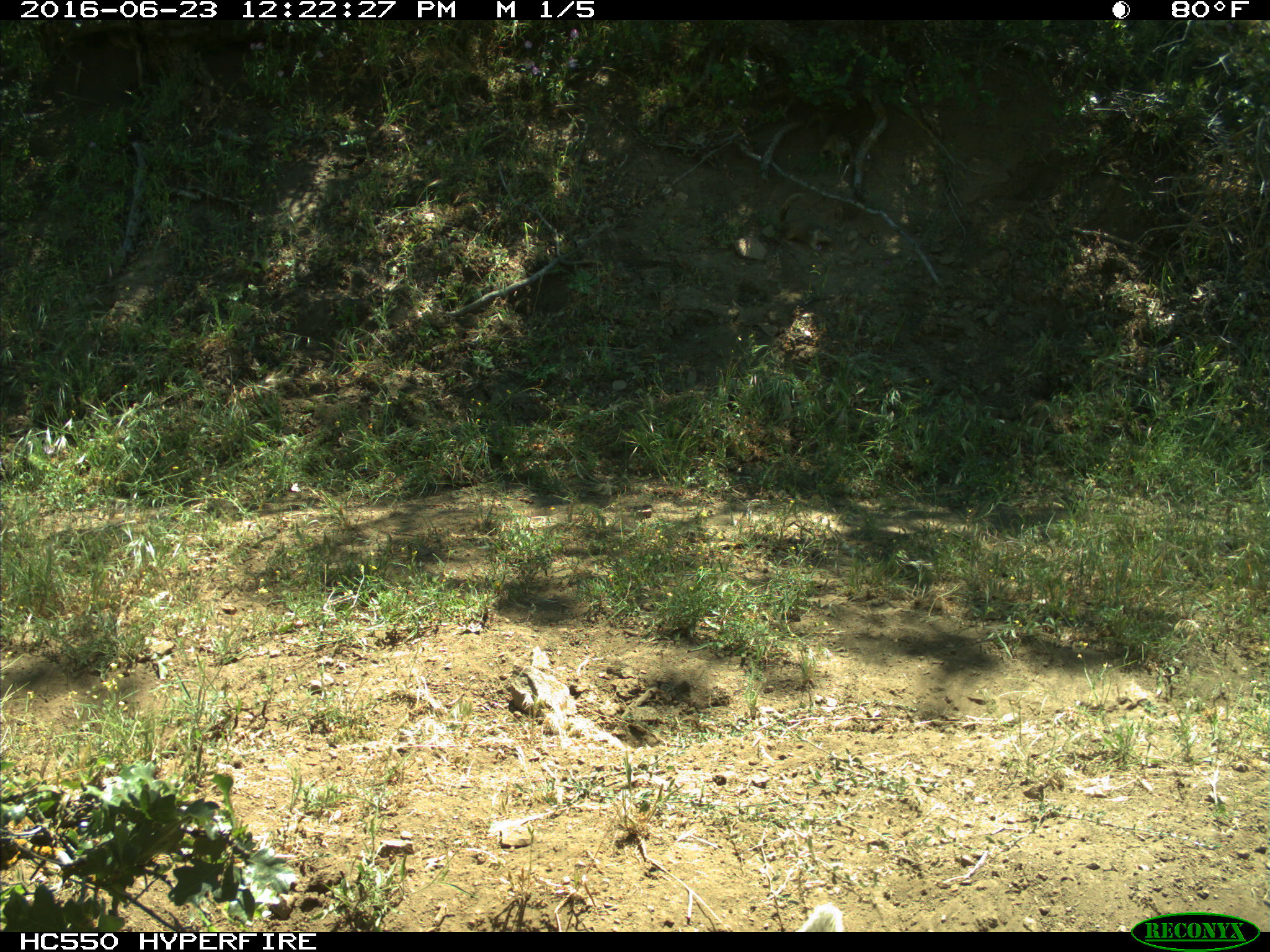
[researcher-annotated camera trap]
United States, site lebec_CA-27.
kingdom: Animalia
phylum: Chordata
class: Mammalia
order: Rodentia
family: Sciuridae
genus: Otospermophilus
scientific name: Otospermophilus beecheyi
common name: california ground squirrel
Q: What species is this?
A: Otospermophilus beecheyi (california ground squirrel).